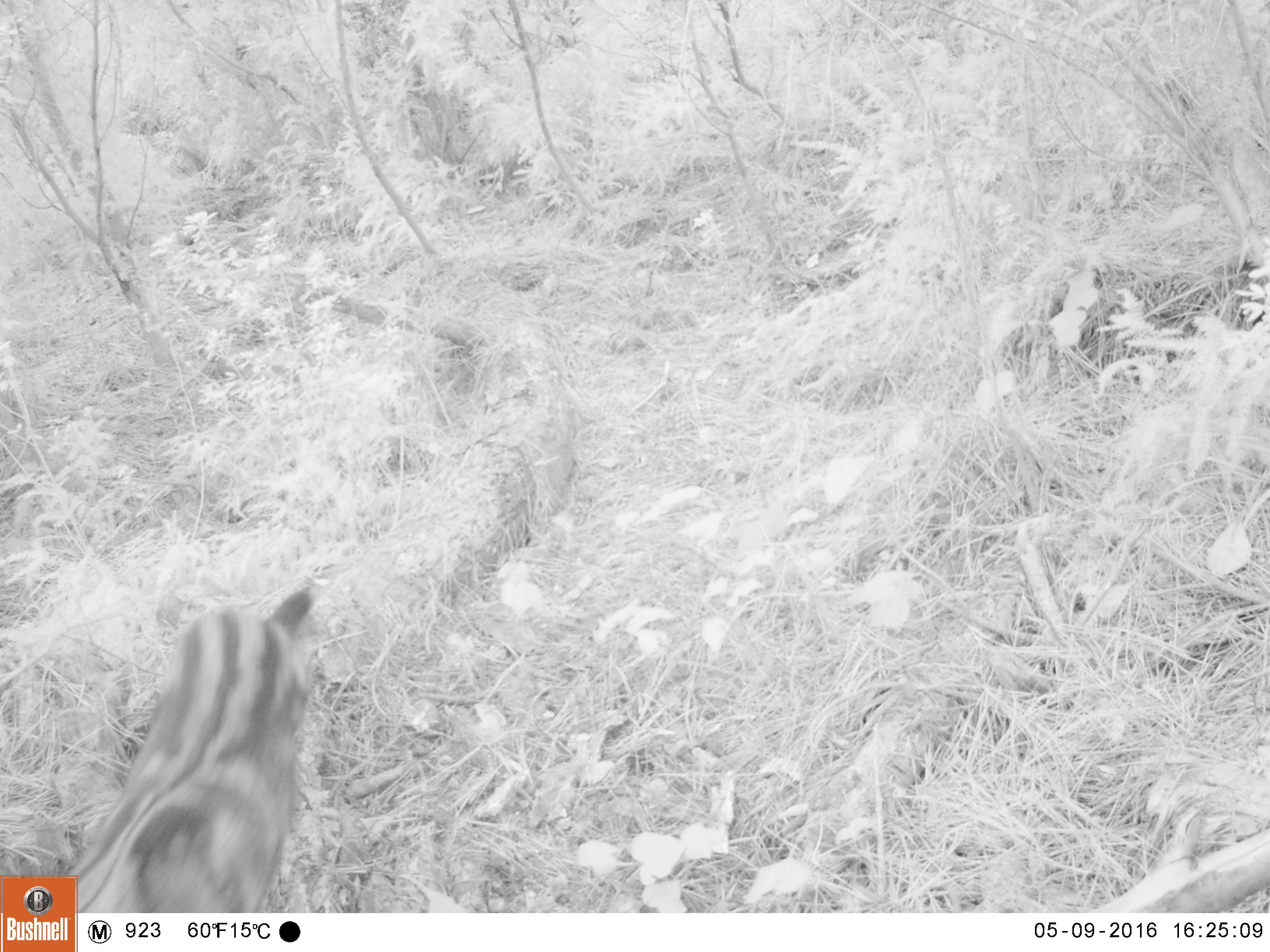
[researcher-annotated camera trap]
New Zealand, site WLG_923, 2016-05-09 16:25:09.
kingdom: Animalia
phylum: Chordata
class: Mammalia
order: Carnivora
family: Felidae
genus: Felis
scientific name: Felis catus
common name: domestic cat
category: cat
Cat (domestic cat) (Felis catus).